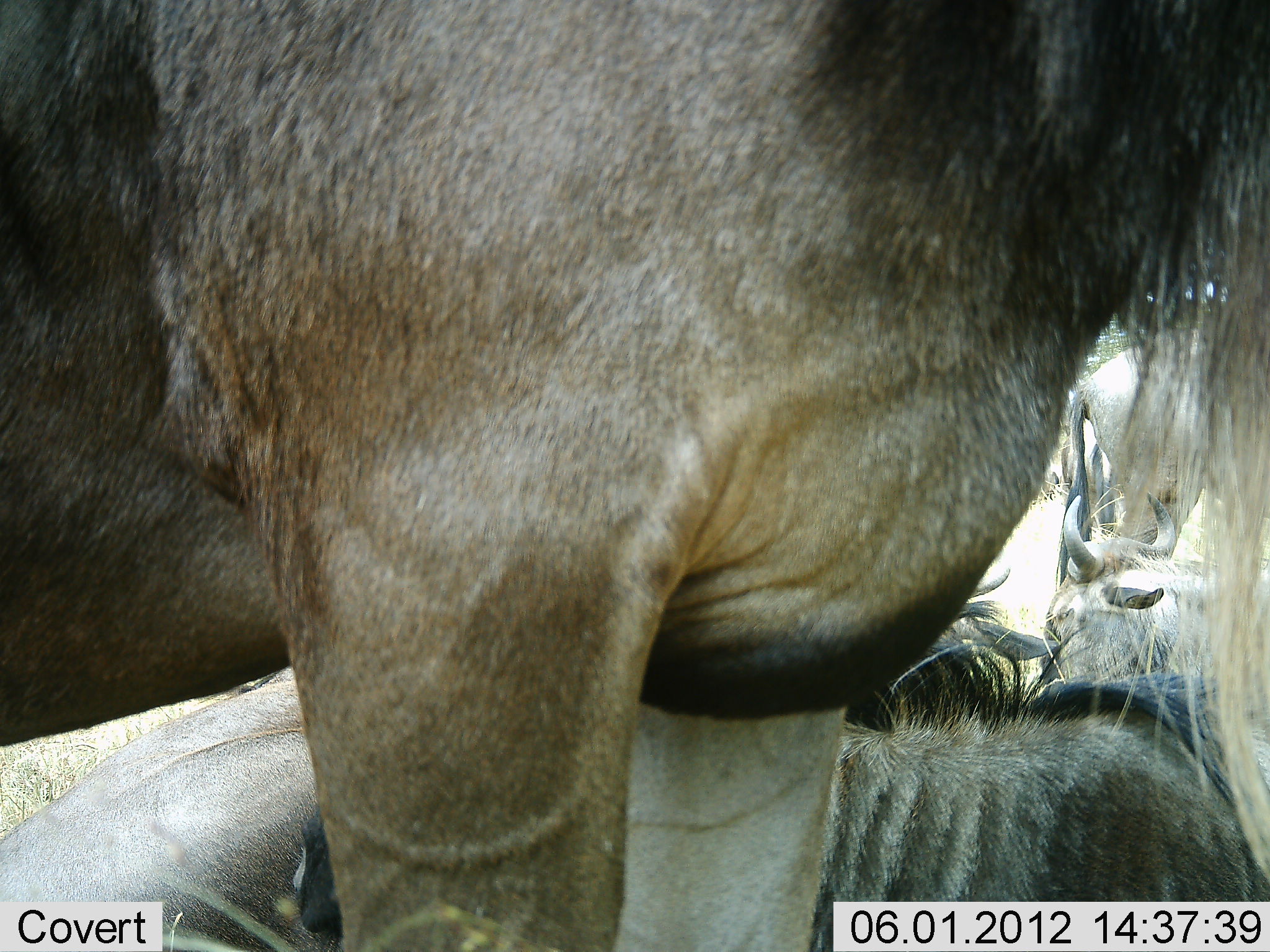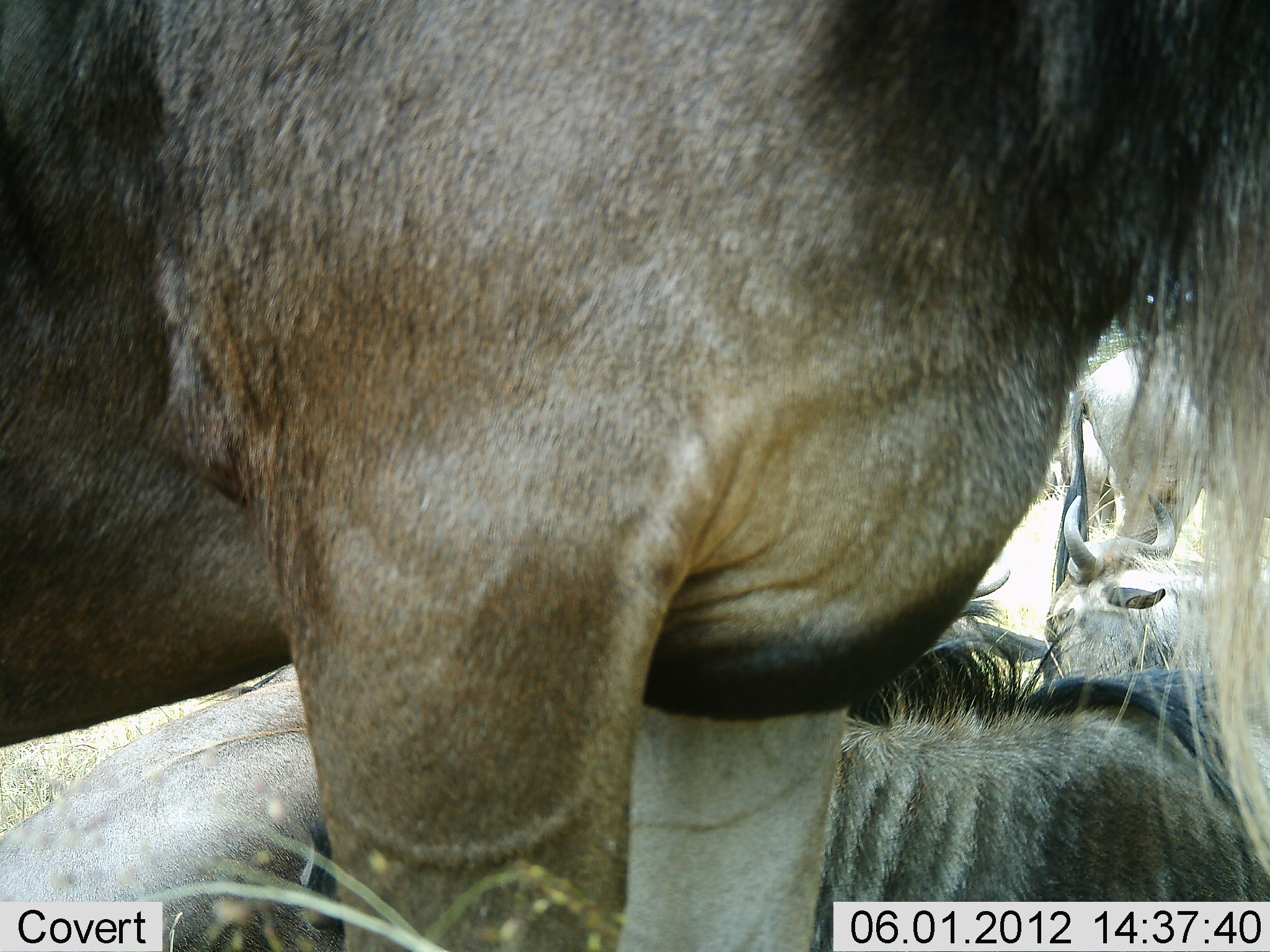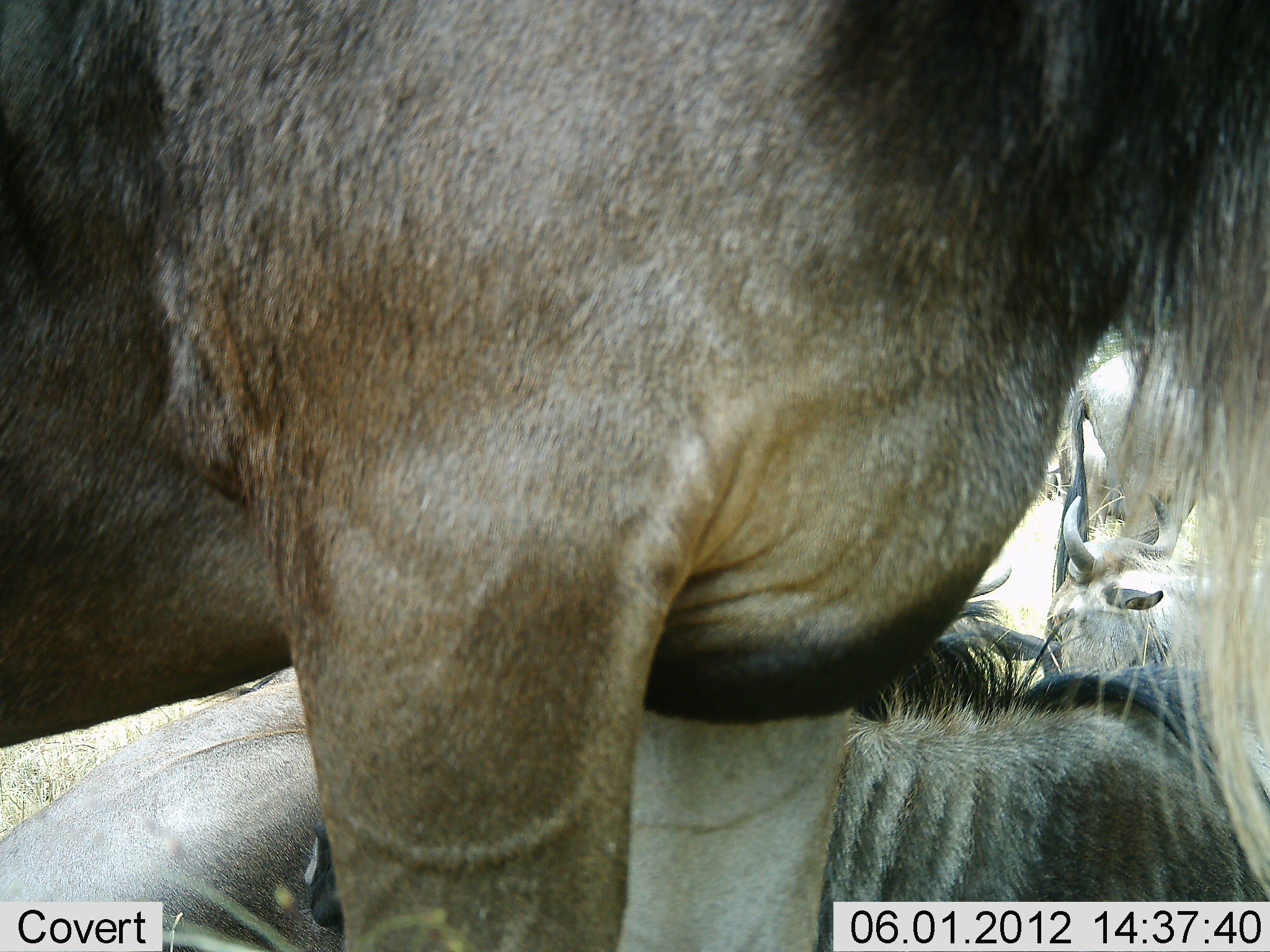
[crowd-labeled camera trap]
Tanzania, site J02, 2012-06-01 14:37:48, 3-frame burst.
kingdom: Animalia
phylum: Chordata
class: Mammalia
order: Artiodactyla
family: Bovidae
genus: Connochaetes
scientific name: Connochaetes taurinus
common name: blue wildebeest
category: wildebeest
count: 5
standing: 90%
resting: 100%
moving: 0%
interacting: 0%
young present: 0%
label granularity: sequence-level